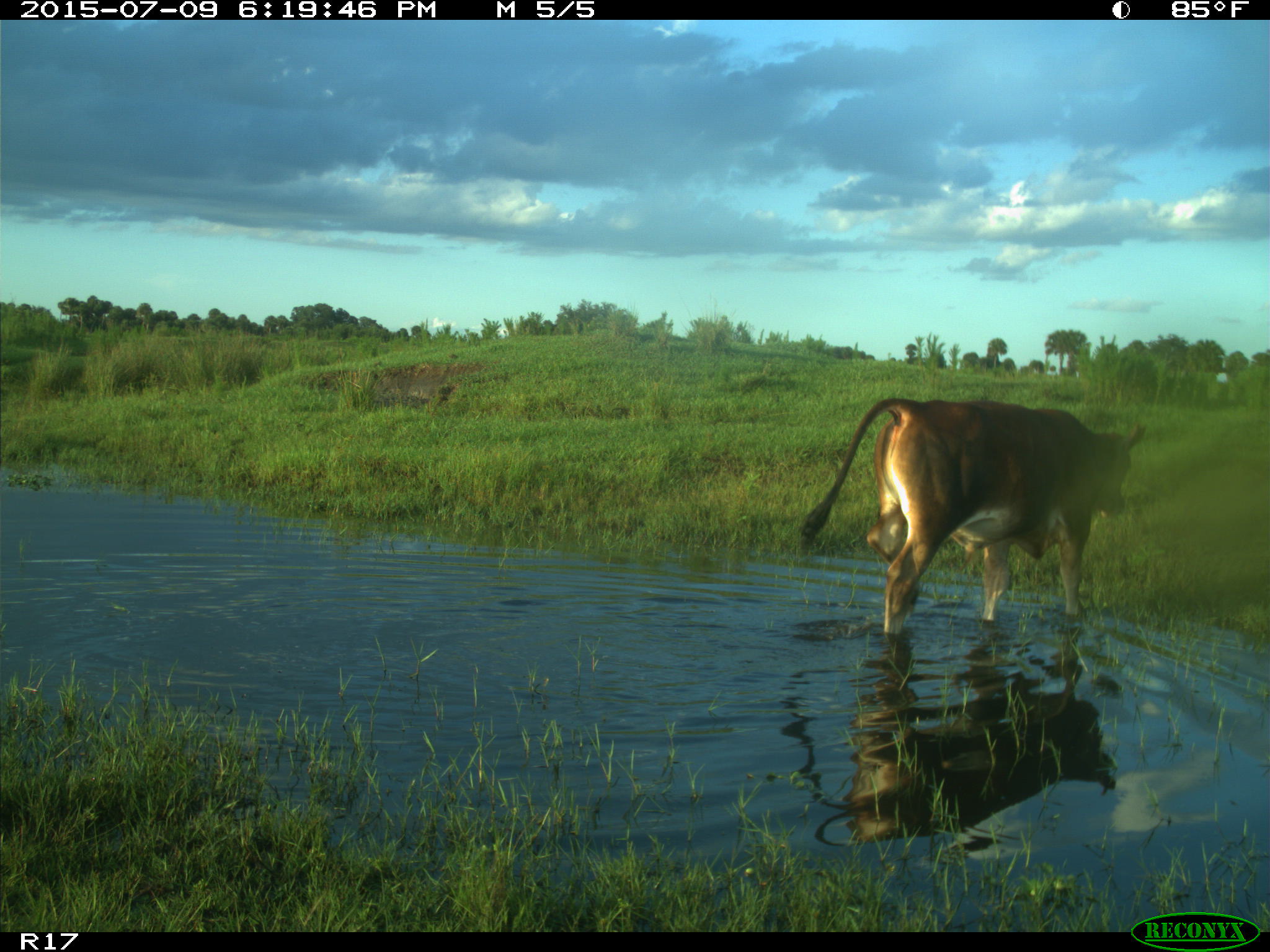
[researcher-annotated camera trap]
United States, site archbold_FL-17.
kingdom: Animalia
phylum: Chordata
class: Mammalia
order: Artiodactyla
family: Bovidae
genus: Bos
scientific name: Bos taurus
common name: domestic cow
Bos taurus (domestic cow).